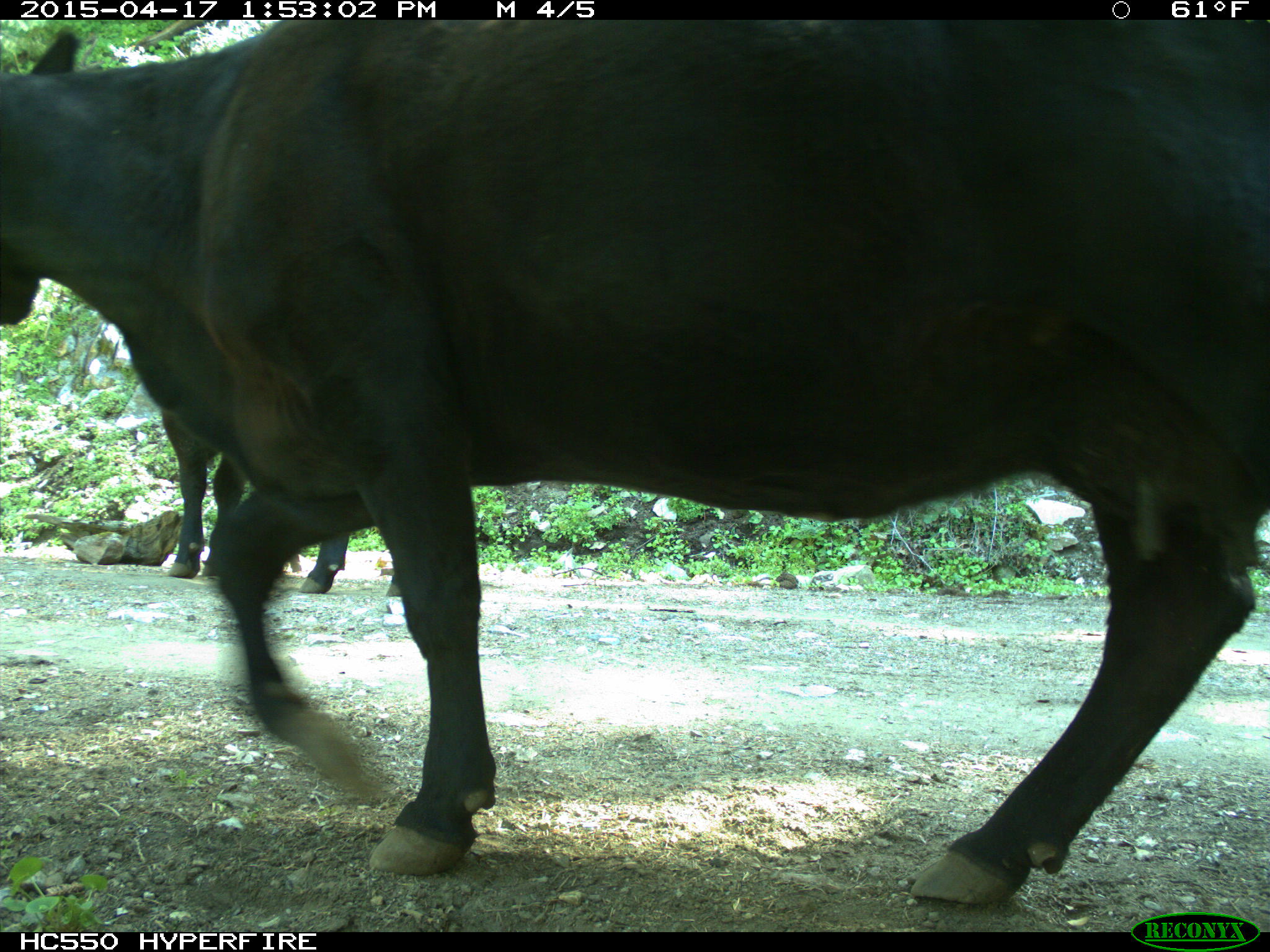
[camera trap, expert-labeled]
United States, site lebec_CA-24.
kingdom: Animalia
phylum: Chordata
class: Mammalia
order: Artiodactyla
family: Bovidae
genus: Bos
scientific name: Bos taurus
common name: domestic cow